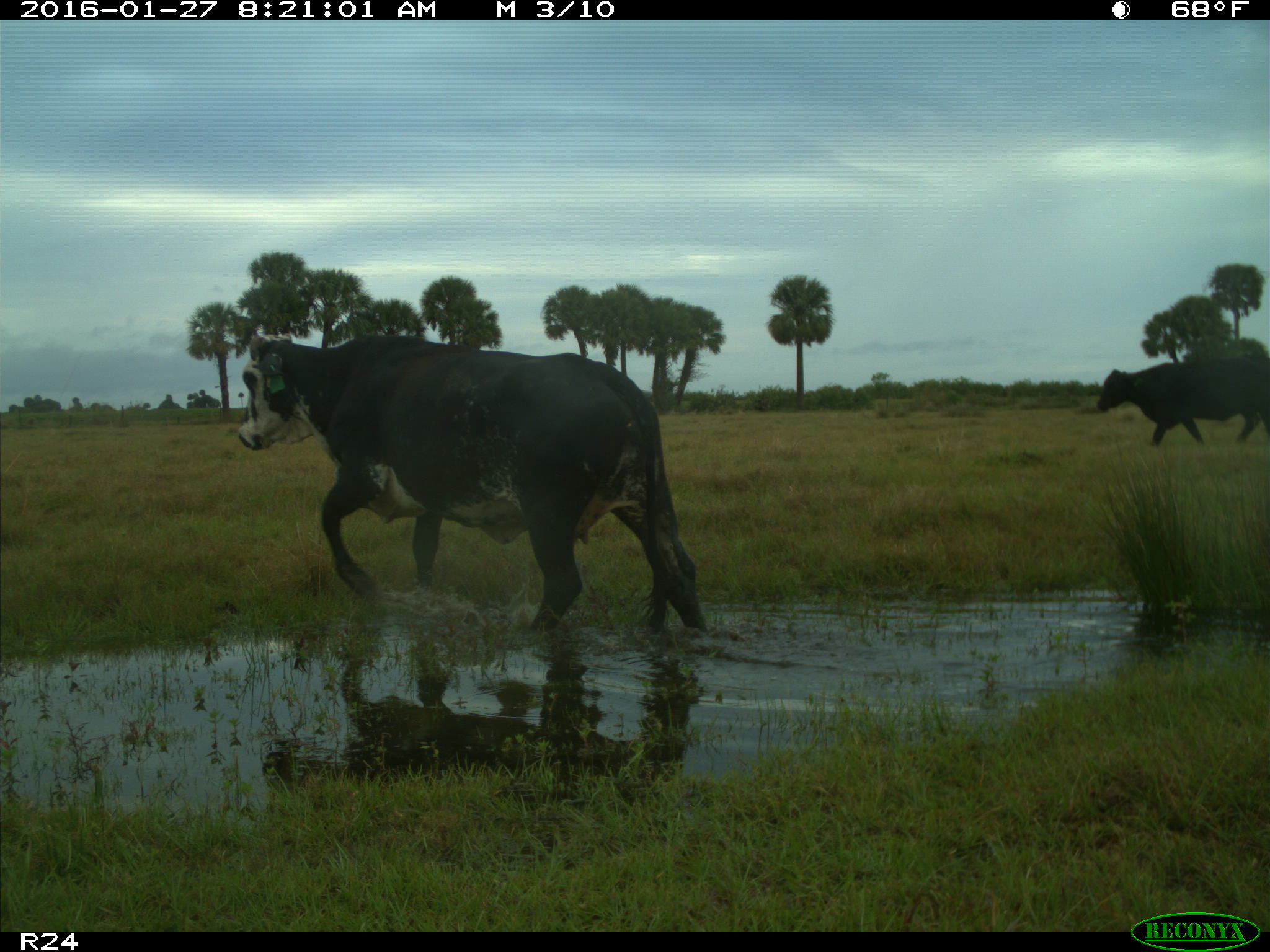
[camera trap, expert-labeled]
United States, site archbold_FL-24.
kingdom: Animalia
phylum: Chordata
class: Mammalia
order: Artiodactyla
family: Bovidae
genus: Bos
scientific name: Bos taurus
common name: domestic cow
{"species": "Bos taurus (domestic cow)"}